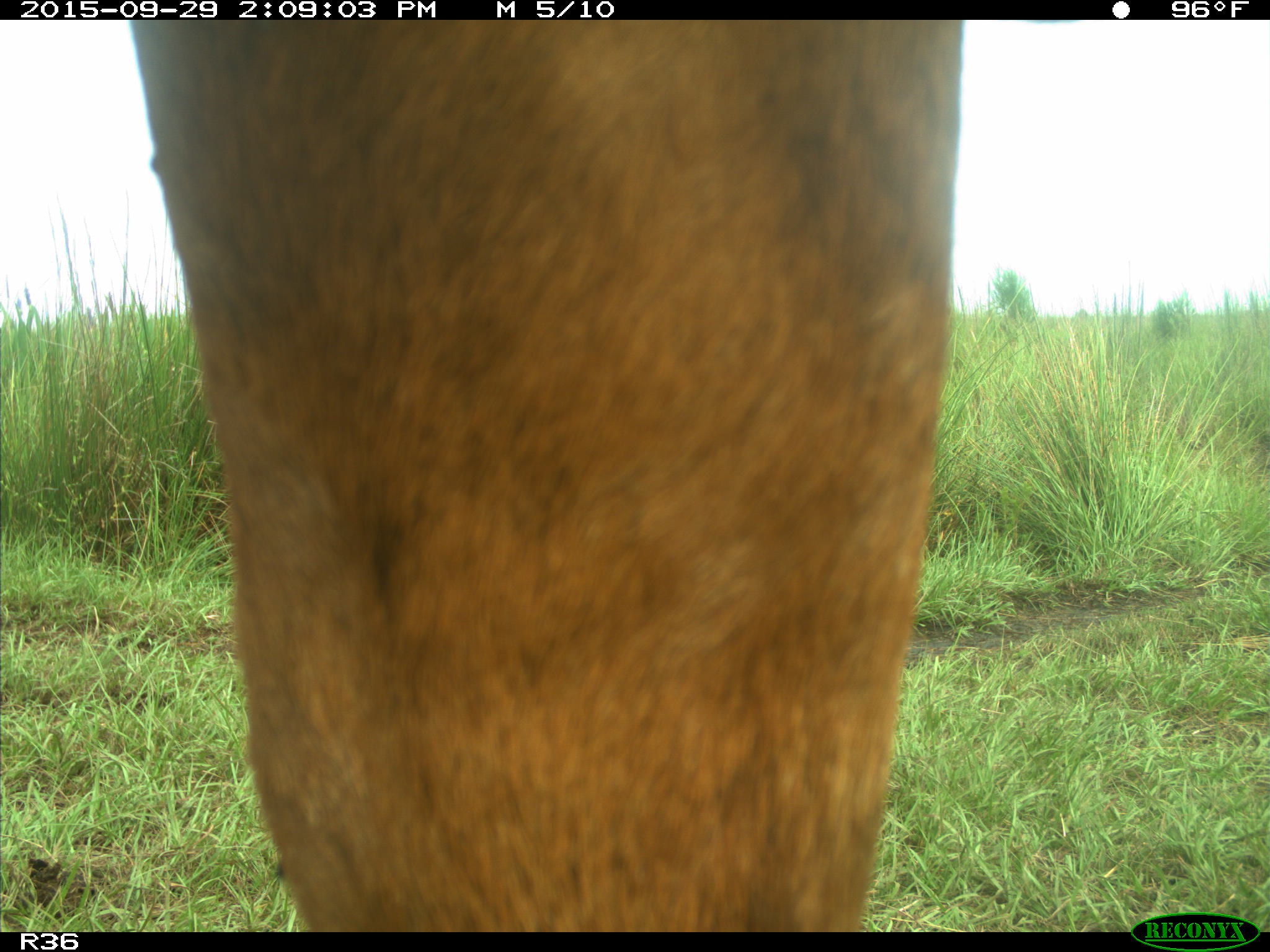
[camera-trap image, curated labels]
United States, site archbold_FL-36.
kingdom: Animalia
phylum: Chordata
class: Mammalia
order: Artiodactyla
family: Bovidae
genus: Bos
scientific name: Bos taurus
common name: domestic cow